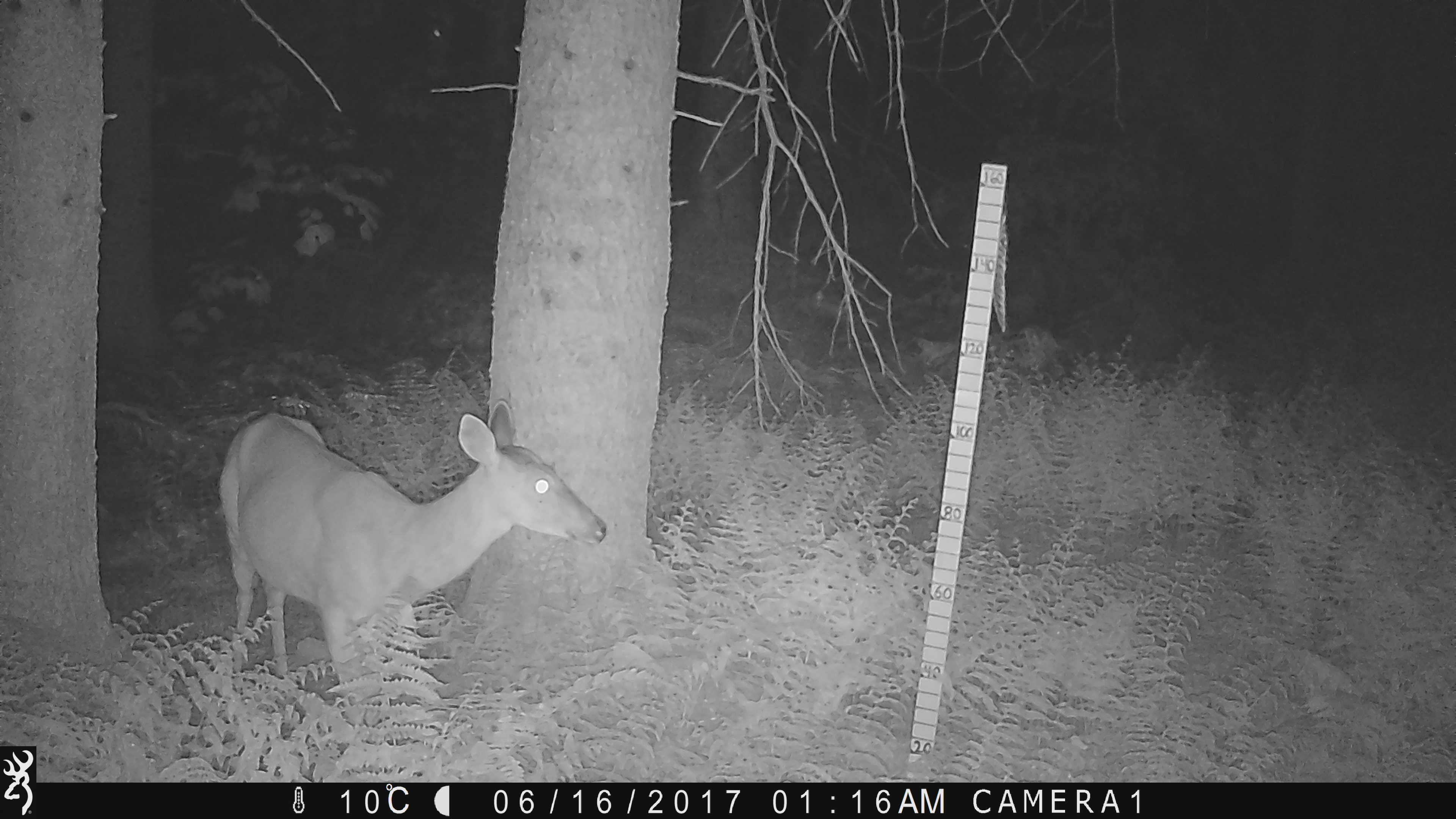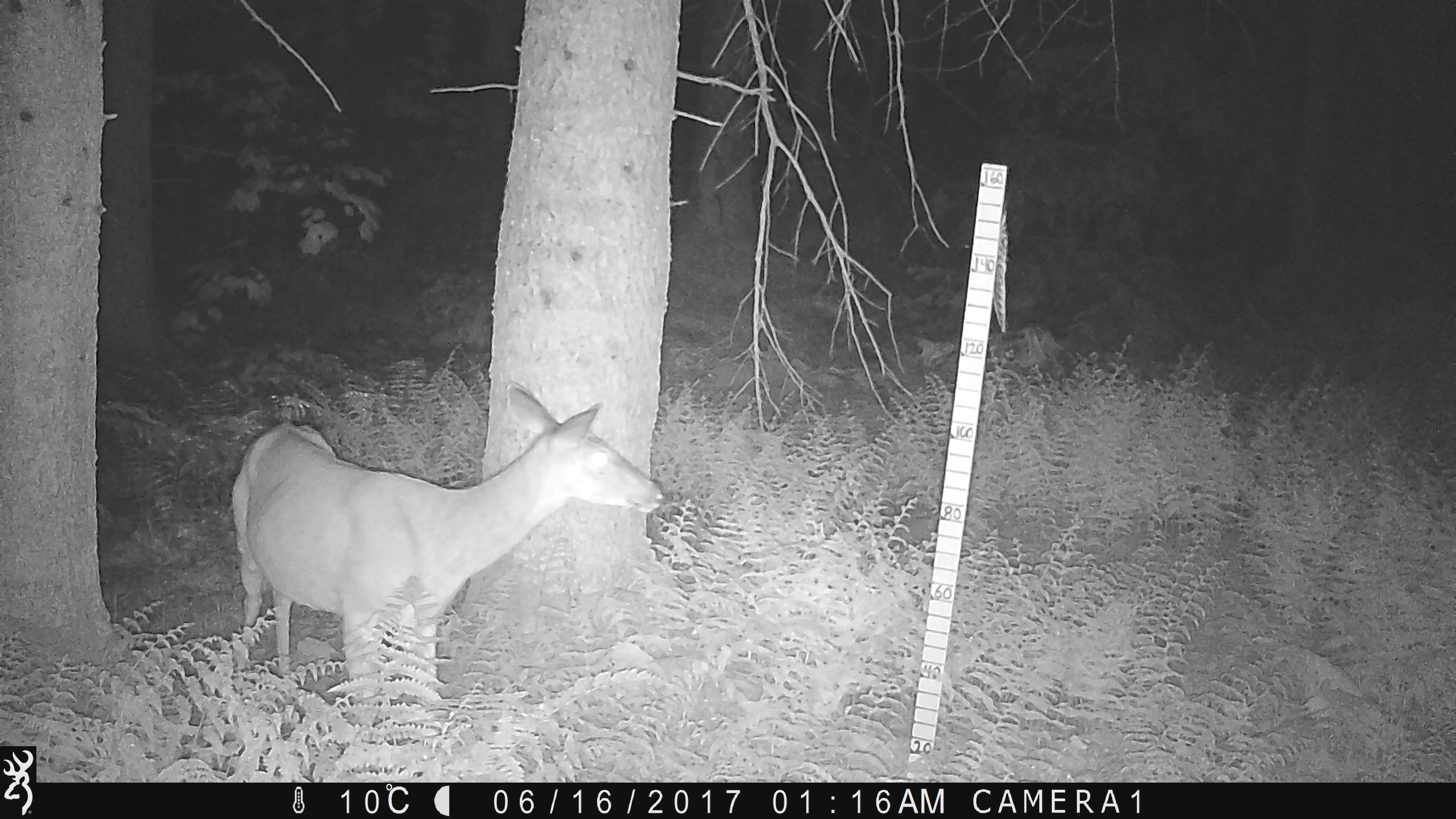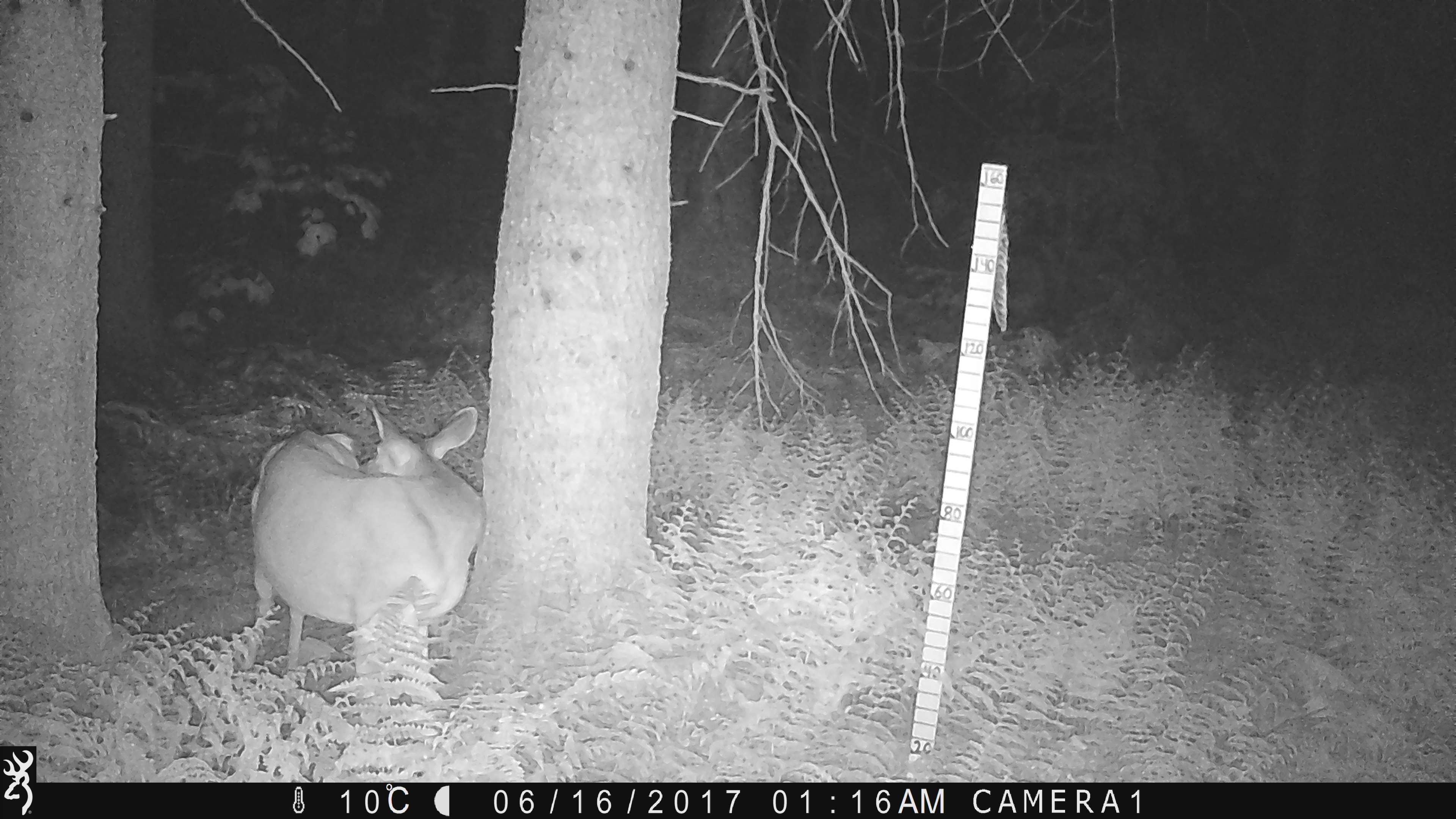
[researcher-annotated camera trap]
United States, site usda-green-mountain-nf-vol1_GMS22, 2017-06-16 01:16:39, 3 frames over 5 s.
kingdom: Animalia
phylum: Chordata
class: Mammalia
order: Artiodactyla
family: Cervidae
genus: Odocoileus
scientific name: Odocoileus virginianus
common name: white-tailed deer